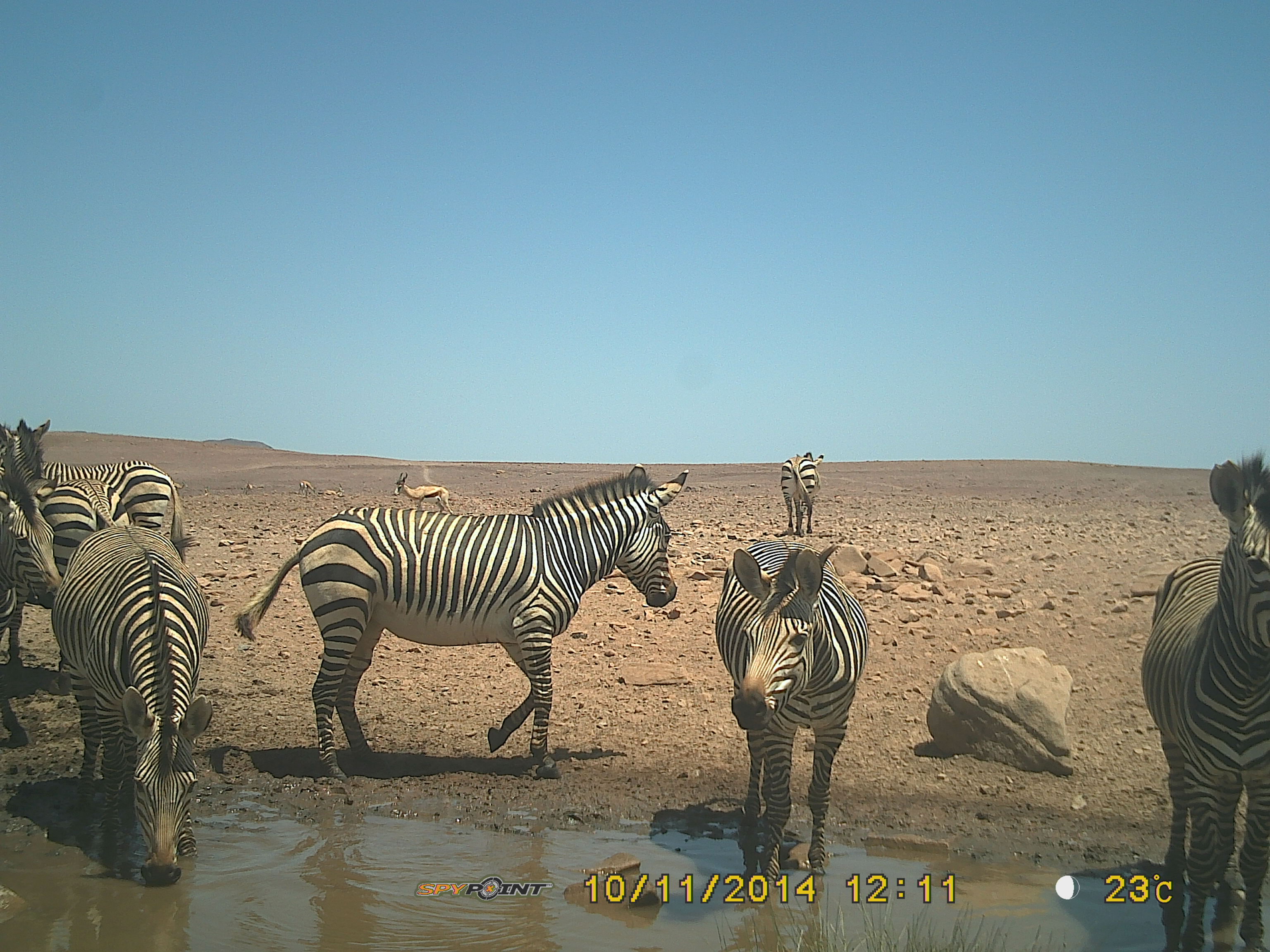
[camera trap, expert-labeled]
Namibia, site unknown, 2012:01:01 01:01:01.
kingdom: Animalia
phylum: Chordata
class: Mammalia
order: Perissodactyla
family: Equidae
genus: Equus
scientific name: Equus zebra hartmannae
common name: hartmann's mountain zebra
Equus zebra hartmannae (hartmann's mountain zebra).